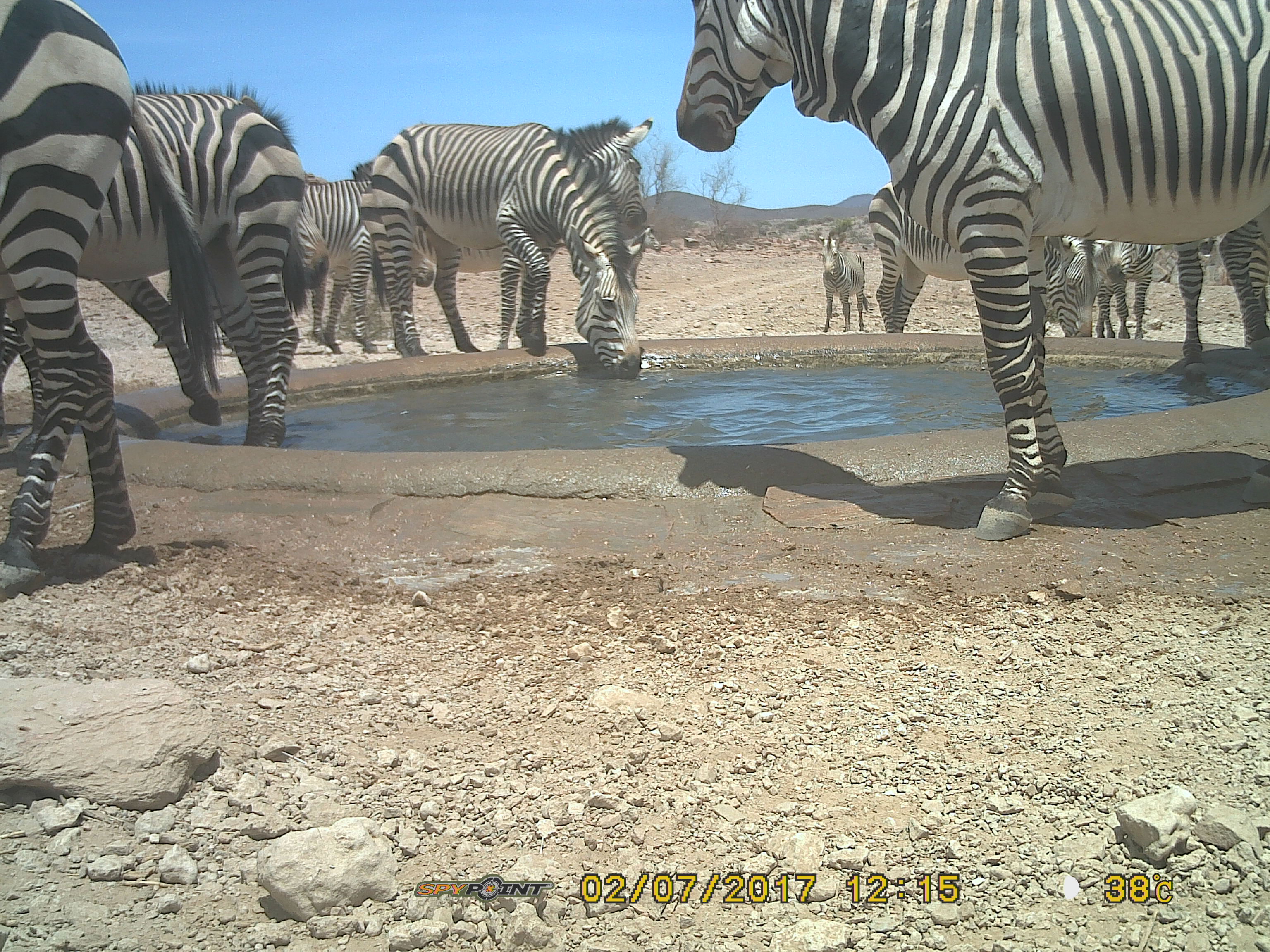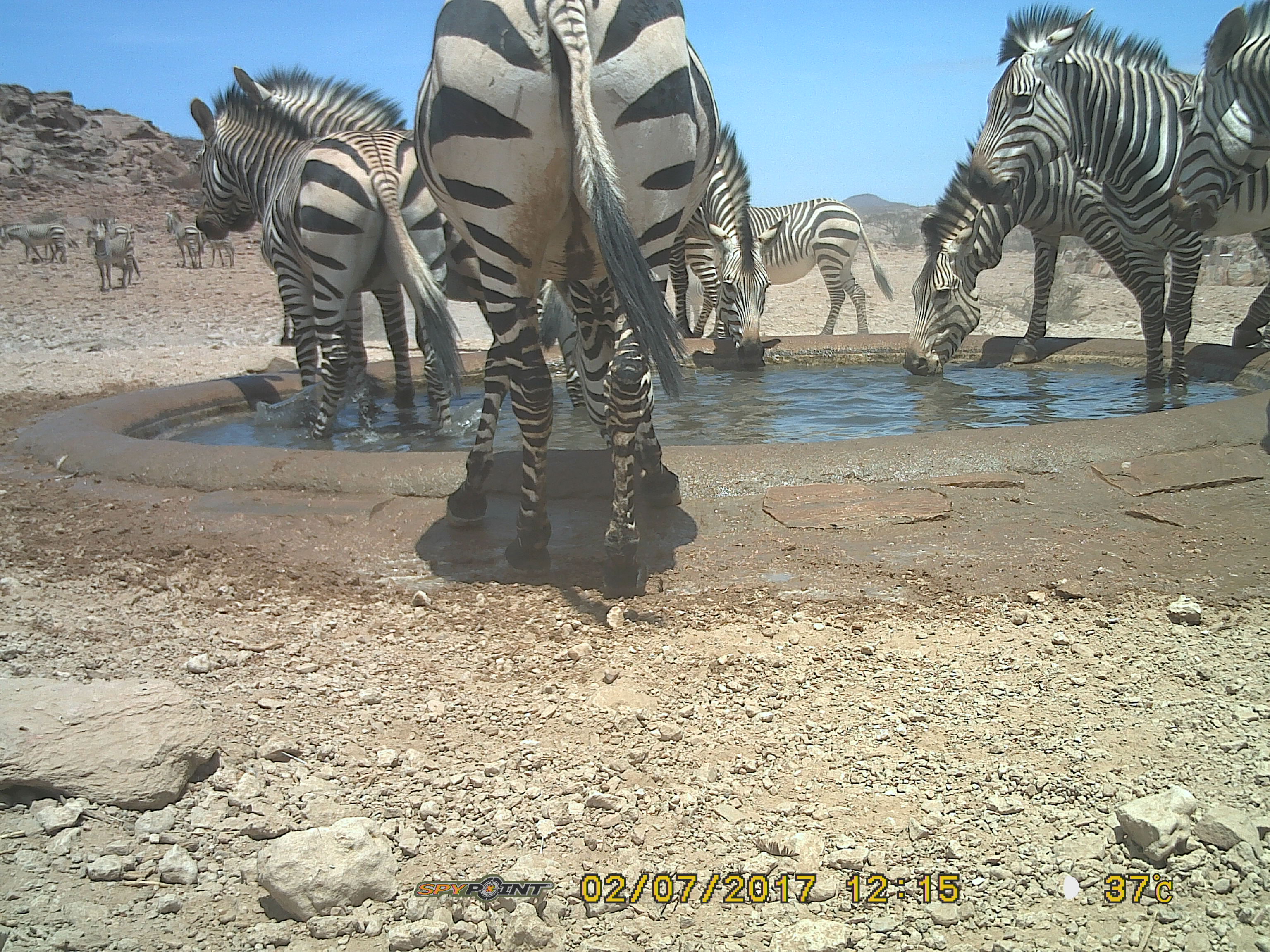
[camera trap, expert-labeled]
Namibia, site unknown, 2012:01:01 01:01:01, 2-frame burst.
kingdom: Animalia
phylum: Chordata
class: Mammalia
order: Perissodactyla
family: Equidae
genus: Equus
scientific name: Equus zebra hartmannae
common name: hartmann's mountain zebra